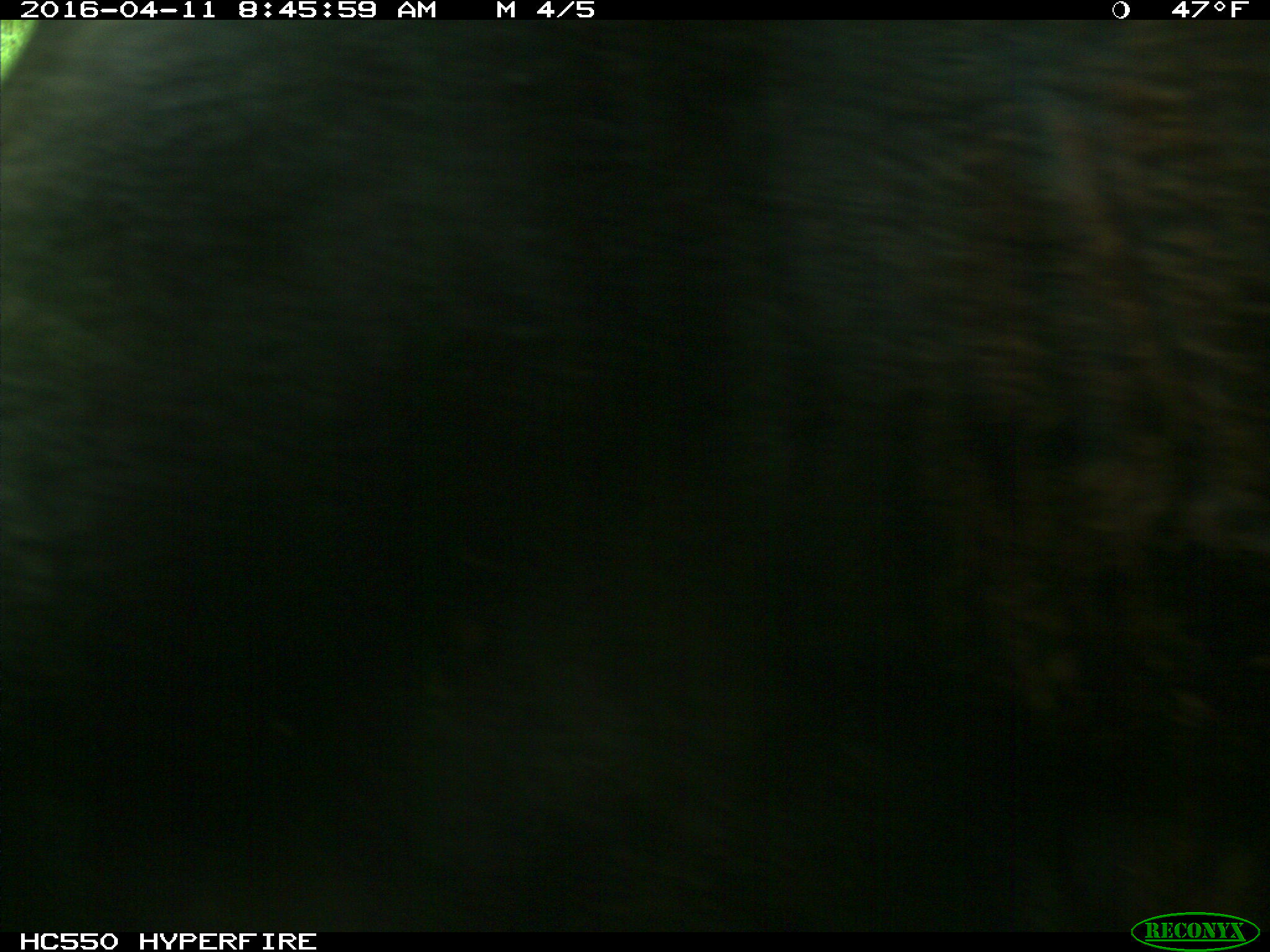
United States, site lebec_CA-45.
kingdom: Animalia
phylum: Chordata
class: Mammalia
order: Artiodactyla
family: Bovidae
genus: Bos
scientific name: Bos taurus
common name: domestic cow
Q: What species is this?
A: Bos taurus (domestic cow).